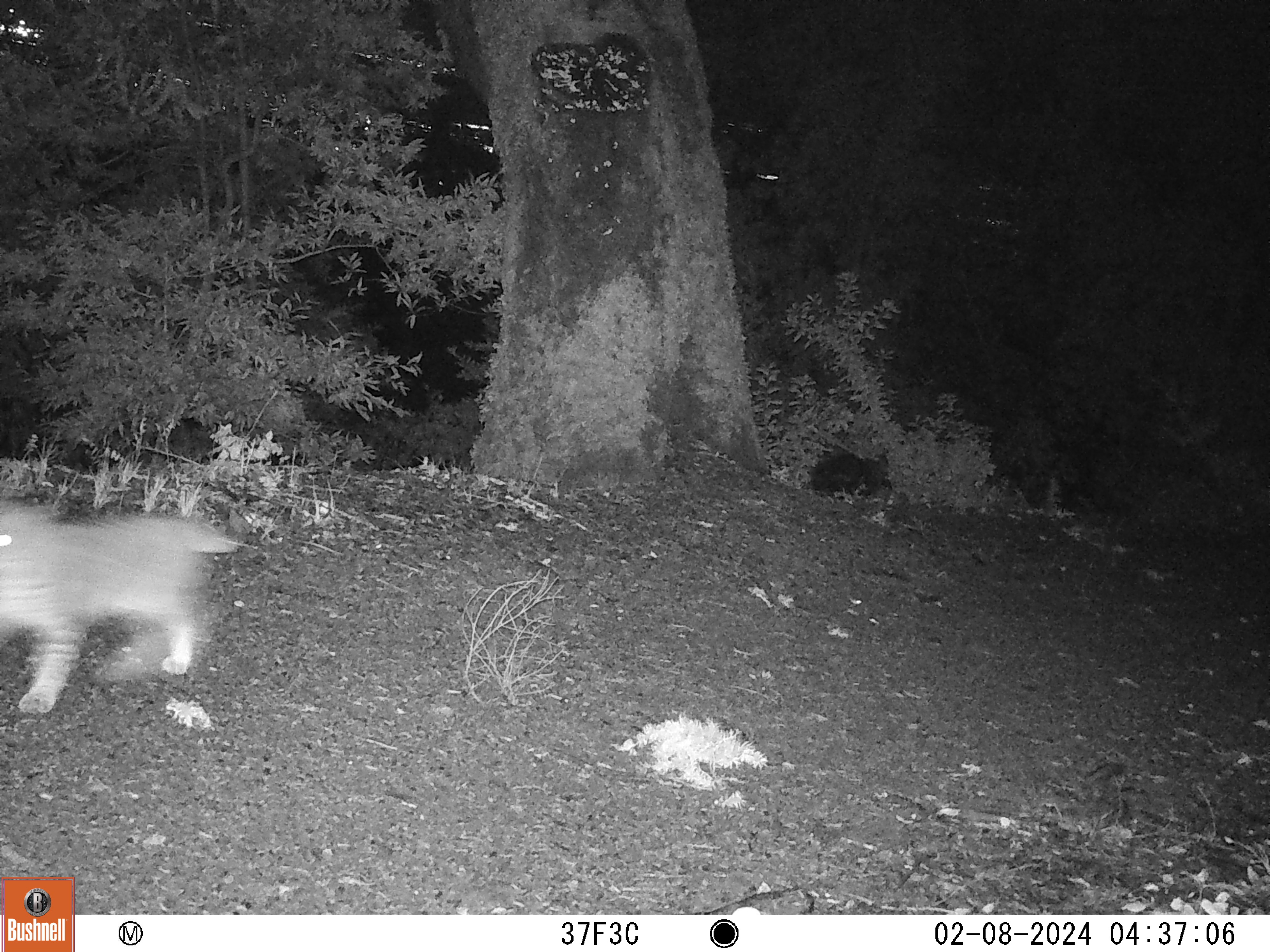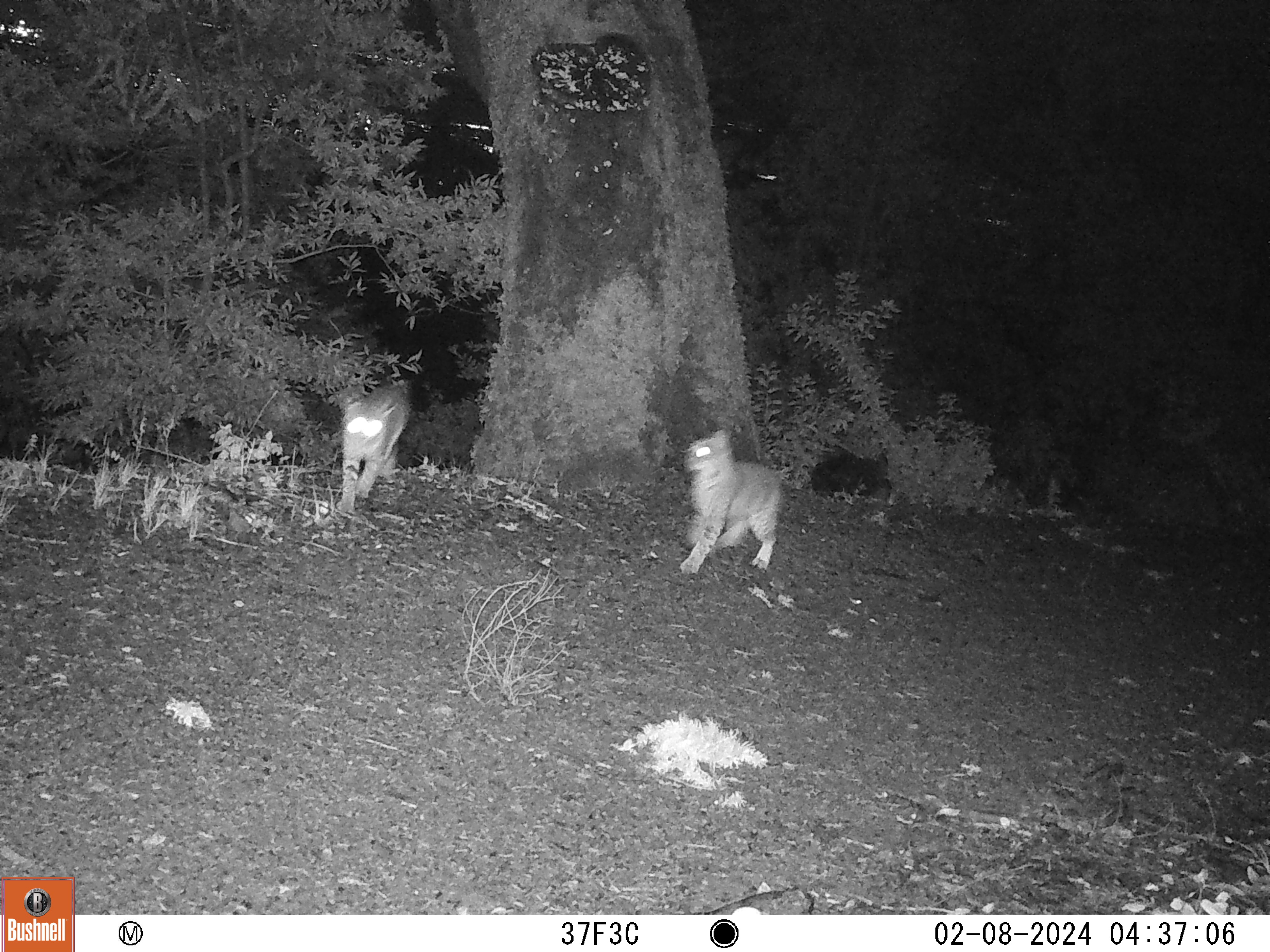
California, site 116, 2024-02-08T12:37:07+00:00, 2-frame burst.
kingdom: Animalia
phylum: Chordata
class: Mammalia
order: Carnivora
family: Felidae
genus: Lynx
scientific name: Lynx rufus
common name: bobcat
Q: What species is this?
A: Bobcat (Lynx rufus).